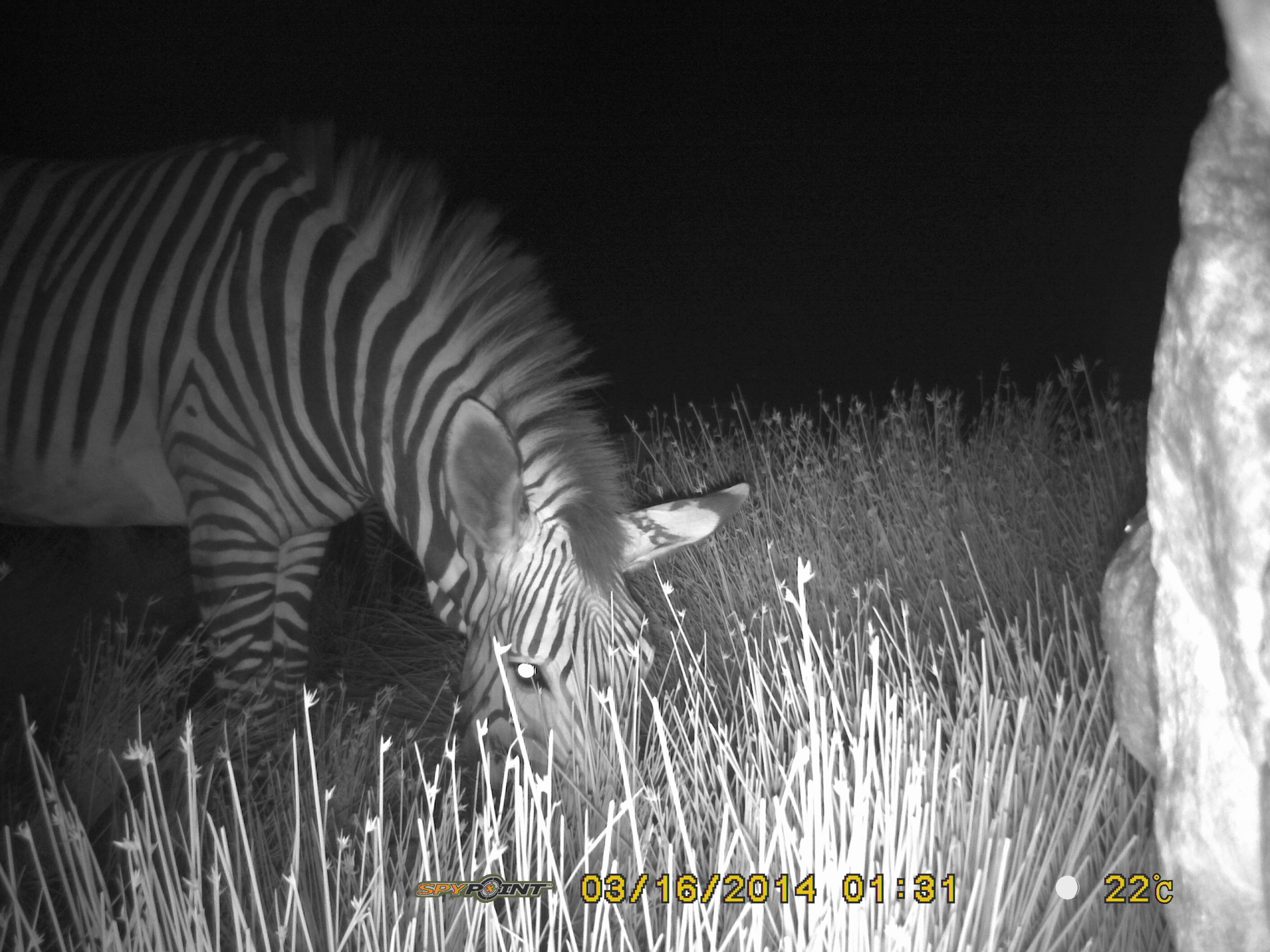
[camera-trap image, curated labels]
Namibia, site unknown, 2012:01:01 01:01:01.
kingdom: Animalia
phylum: Chordata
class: Mammalia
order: Perissodactyla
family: Equidae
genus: Equus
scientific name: Equus zebra hartmannae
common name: hartmann's mountain zebra